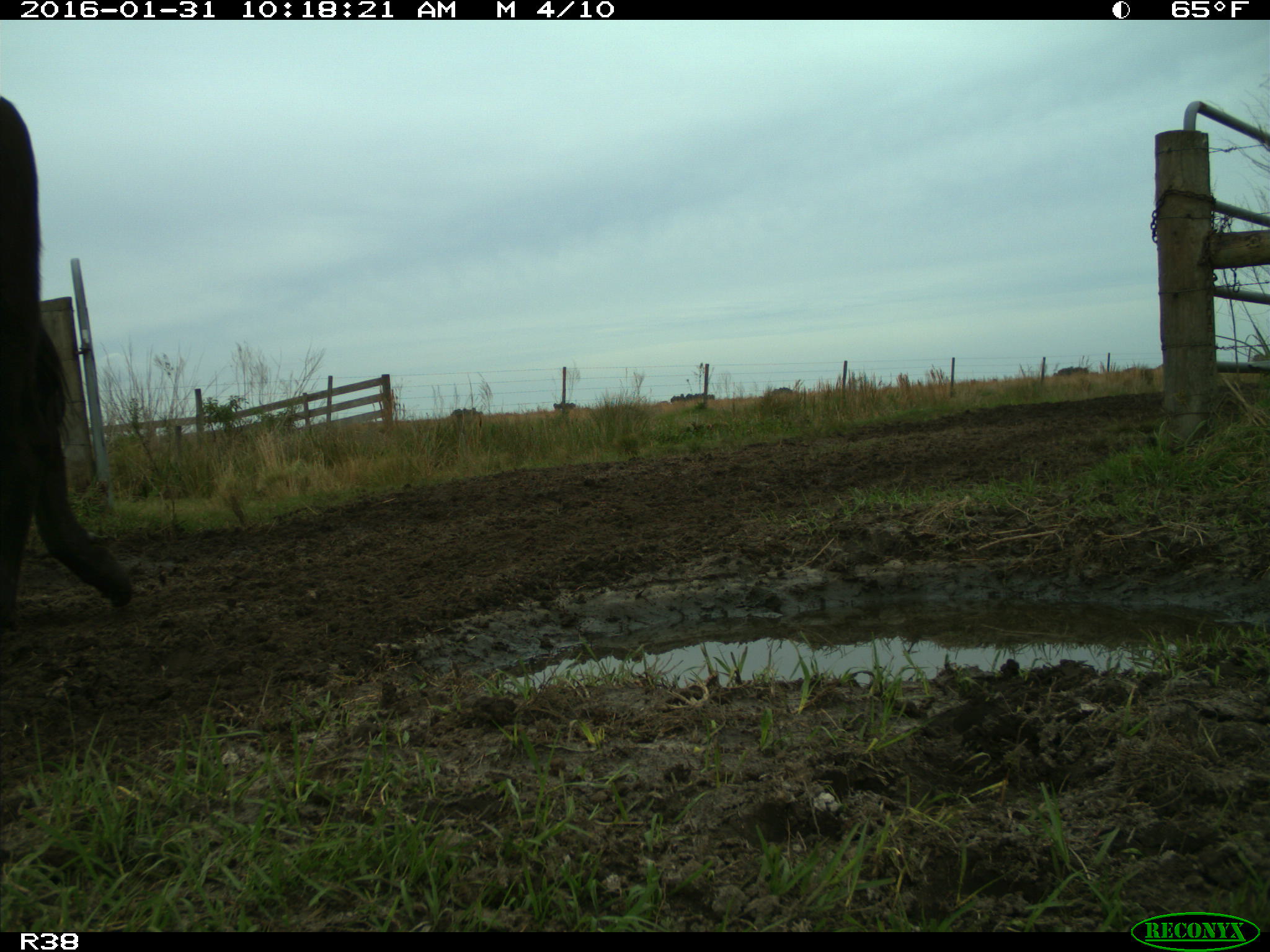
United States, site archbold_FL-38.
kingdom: Animalia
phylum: Chordata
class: Mammalia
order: Artiodactyla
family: Bovidae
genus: Bos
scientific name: Bos taurus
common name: domestic cow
Bos taurus (domestic cow).